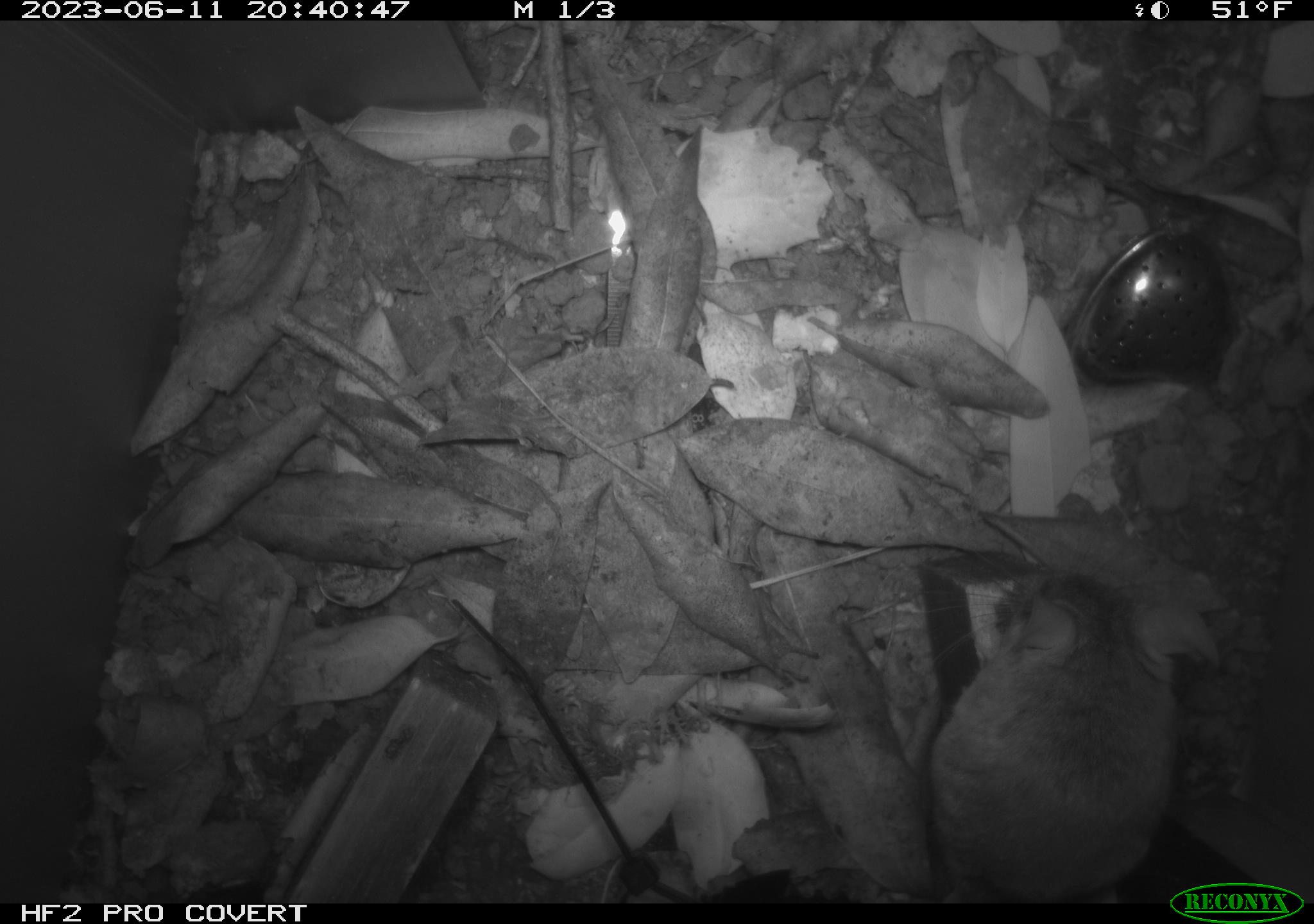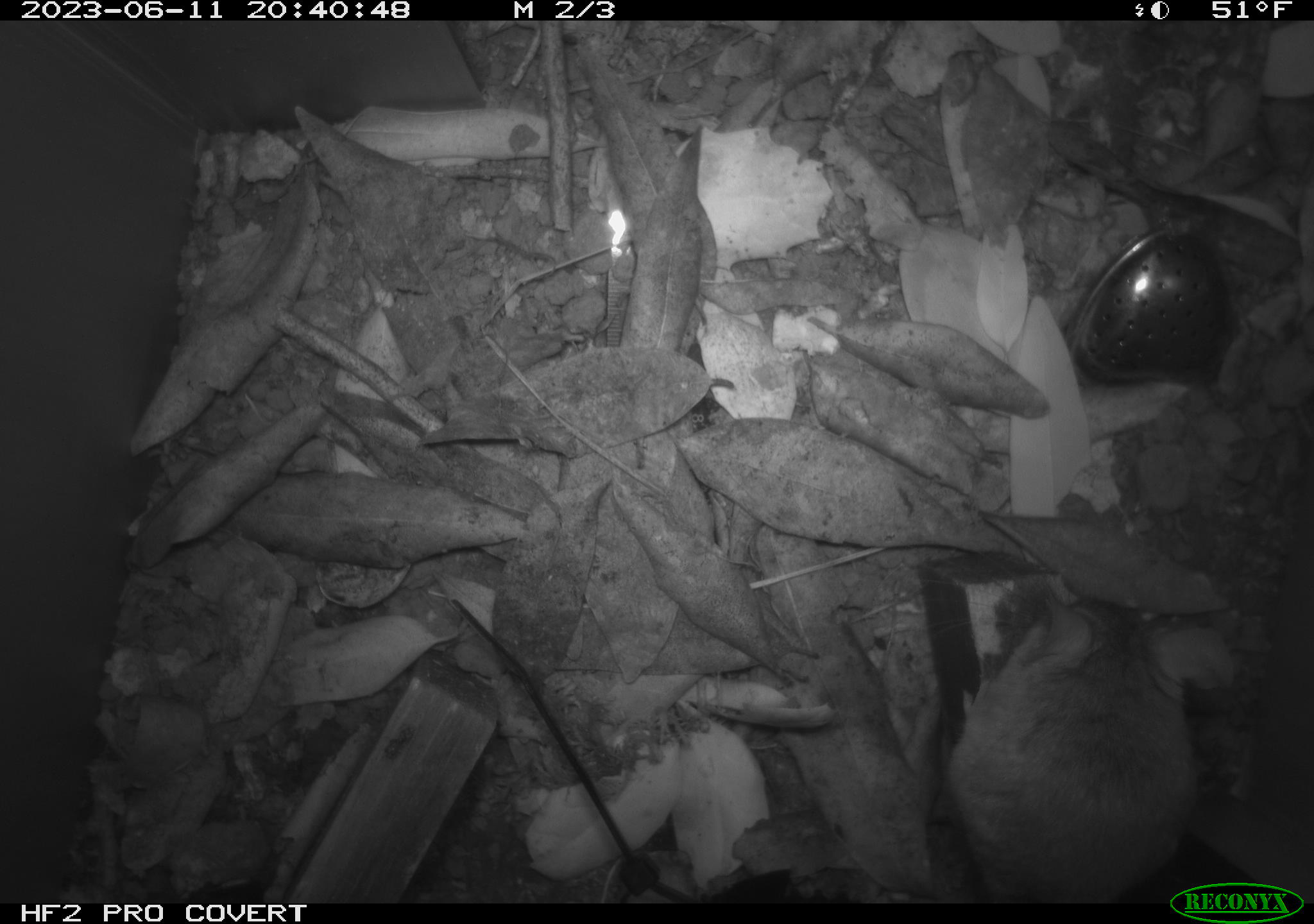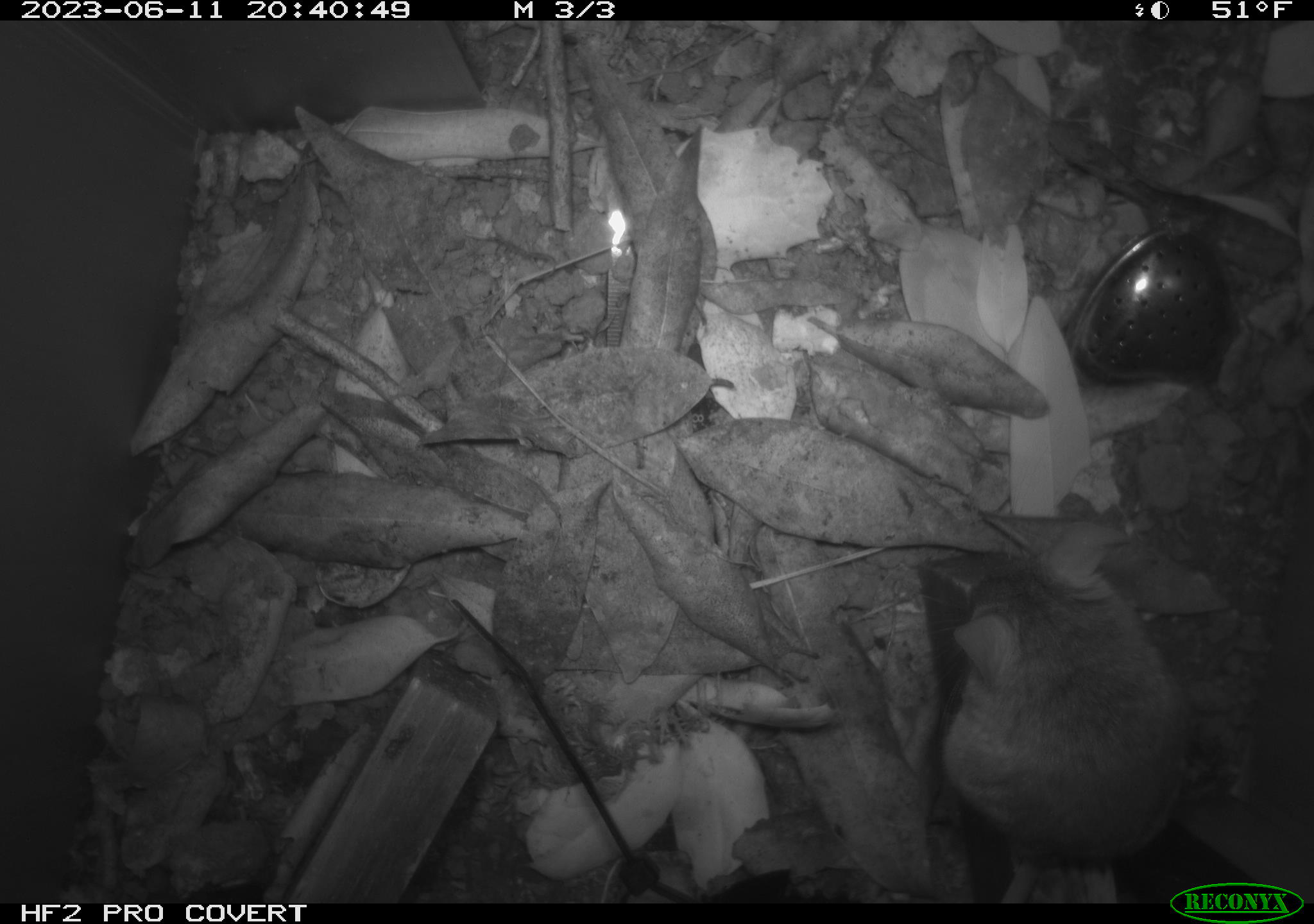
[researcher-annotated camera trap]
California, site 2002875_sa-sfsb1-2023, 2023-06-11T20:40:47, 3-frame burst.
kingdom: Animalia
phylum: Chordata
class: Mammalia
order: Rodentia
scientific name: Rodentia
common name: mouse species